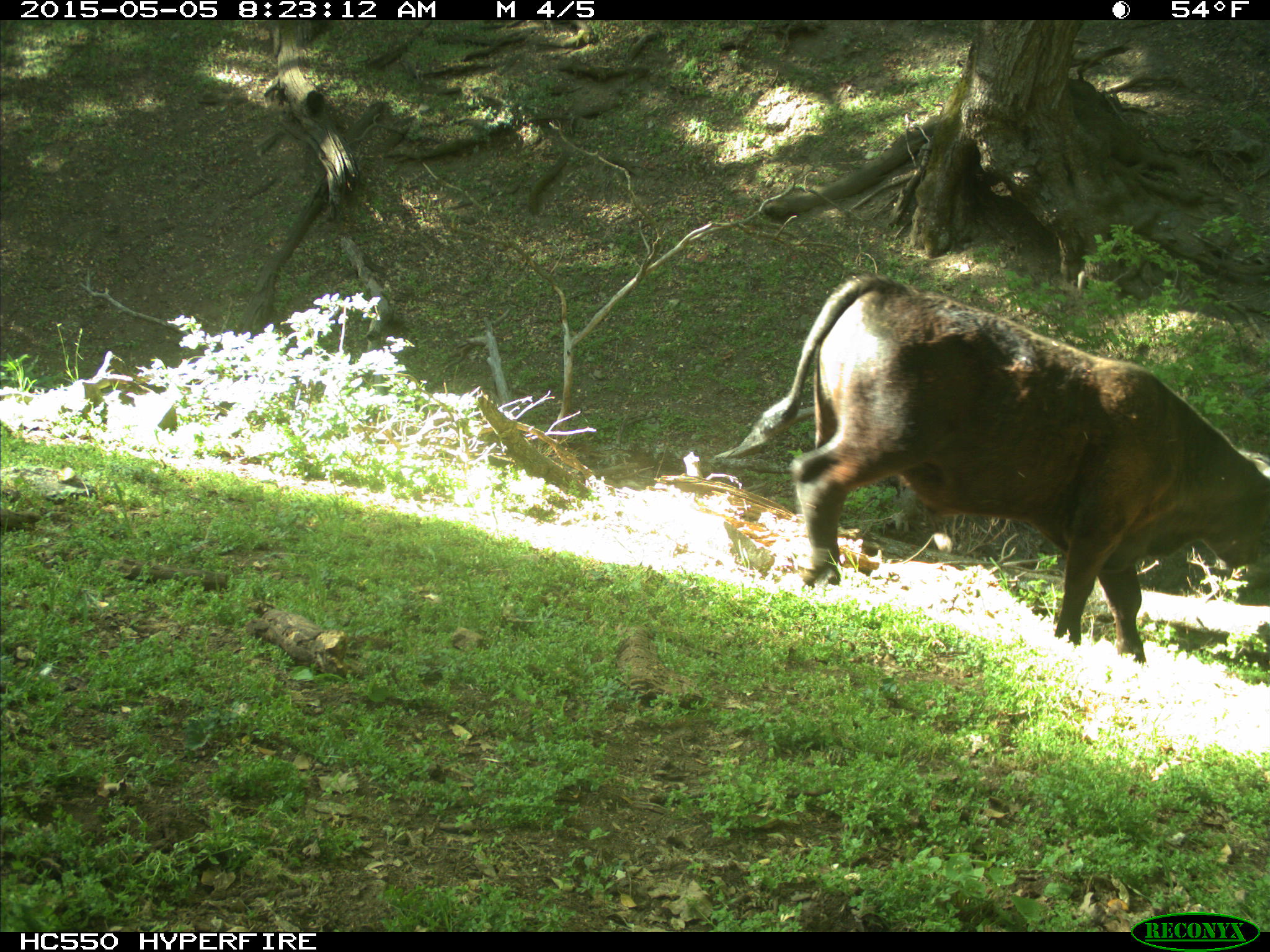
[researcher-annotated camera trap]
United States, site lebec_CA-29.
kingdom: Animalia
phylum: Chordata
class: Mammalia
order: Artiodactyla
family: Bovidae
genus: Bos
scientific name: Bos taurus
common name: domestic cow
Bos taurus (domestic cow).